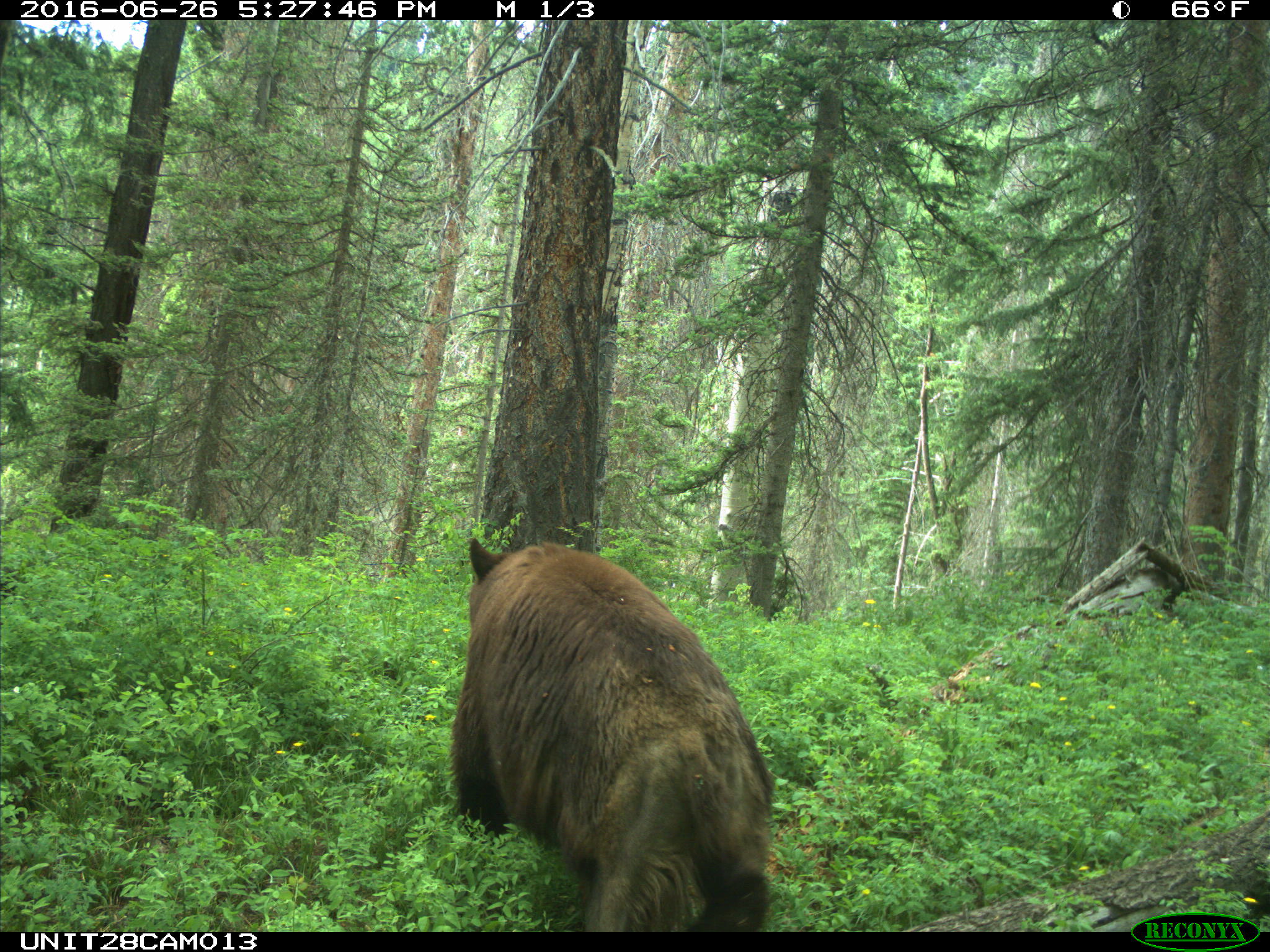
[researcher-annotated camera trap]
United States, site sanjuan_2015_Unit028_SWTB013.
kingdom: Animalia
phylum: Chordata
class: Mammalia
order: Carnivora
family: Ursidae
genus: Ursus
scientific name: Ursus americanus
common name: american black bear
Ursus americanus (american black bear).